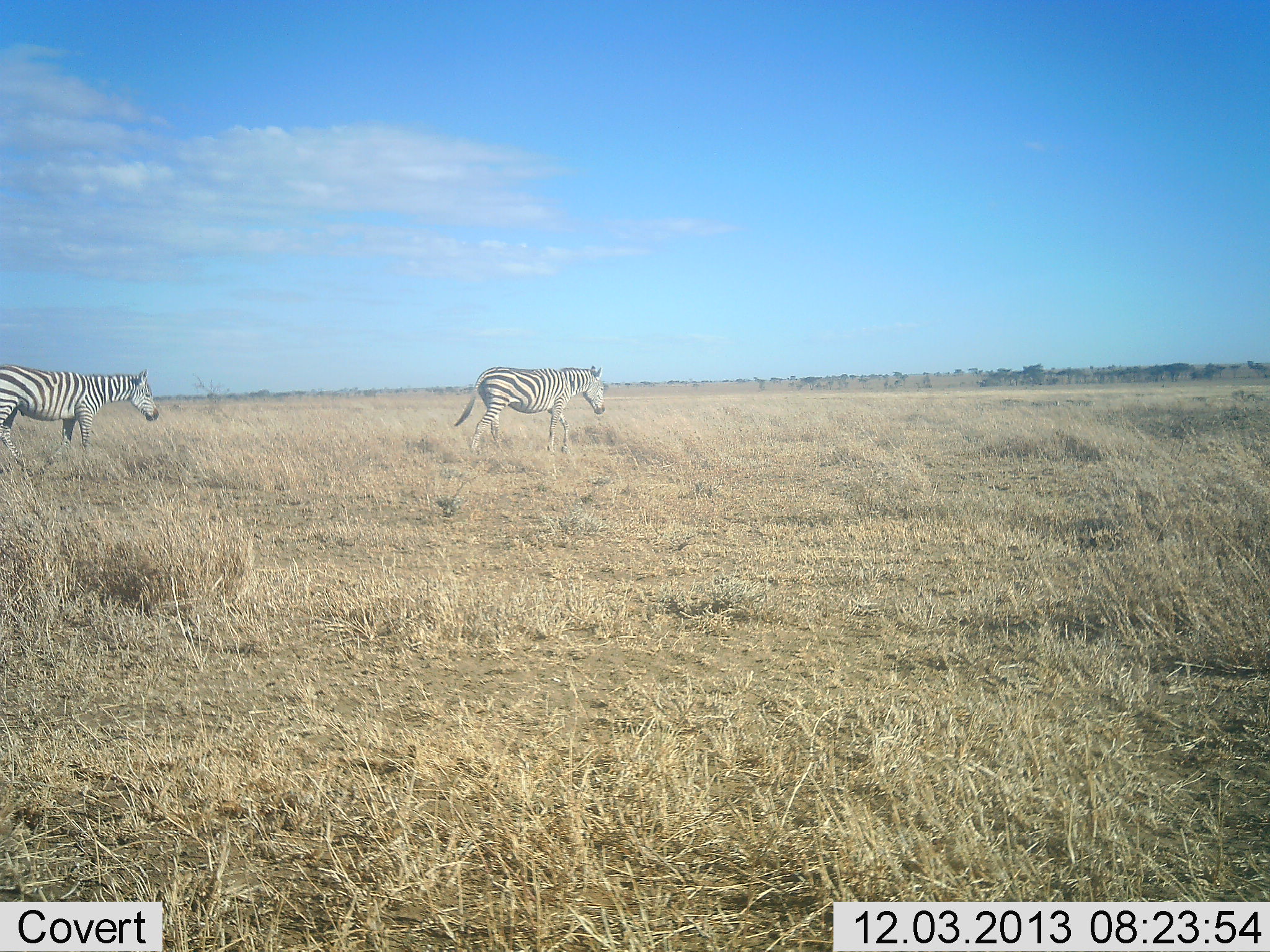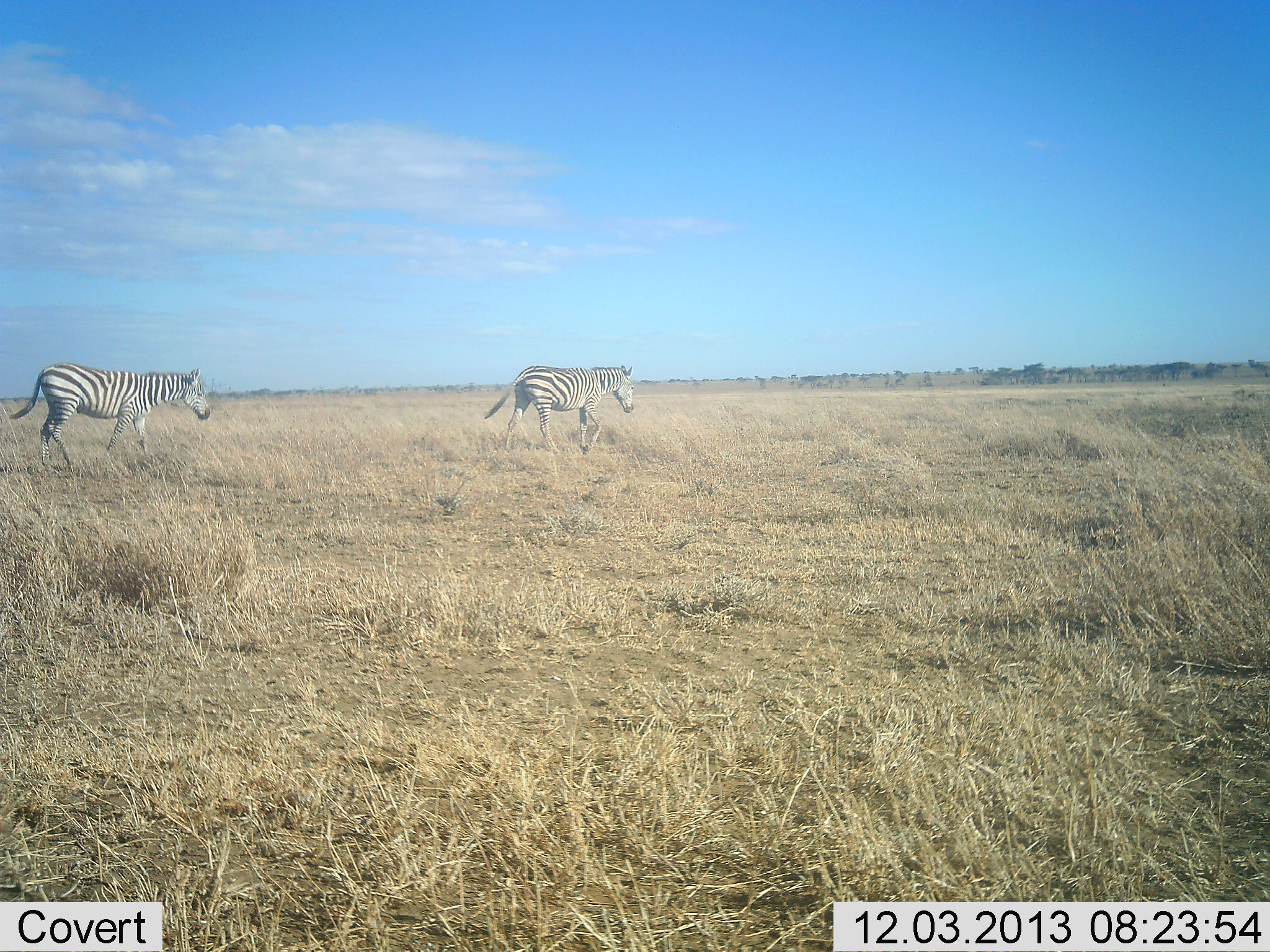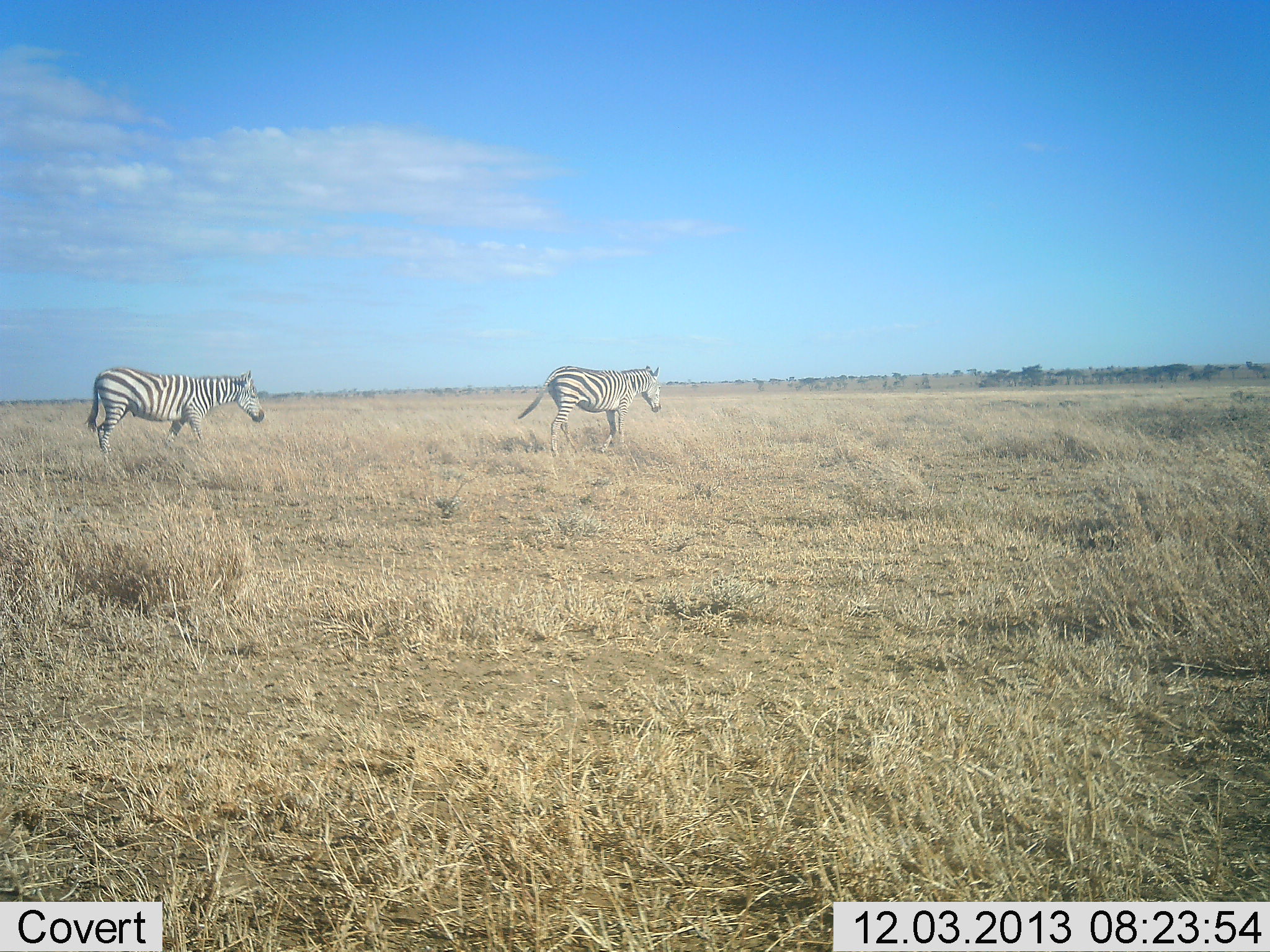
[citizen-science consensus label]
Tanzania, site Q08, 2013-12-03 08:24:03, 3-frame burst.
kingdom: Animalia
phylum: Chordata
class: Mammalia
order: Perissodactyla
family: Equidae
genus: Equus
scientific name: Equus quagga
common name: plains zebra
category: zebra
Zebra (plains zebra) (Equus quagga), count 2. Behavior (volunteer vote fractions): standing 0%, resting 0%, moving 100%, interacting 0%. Young present (vote fraction): 0%. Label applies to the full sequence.